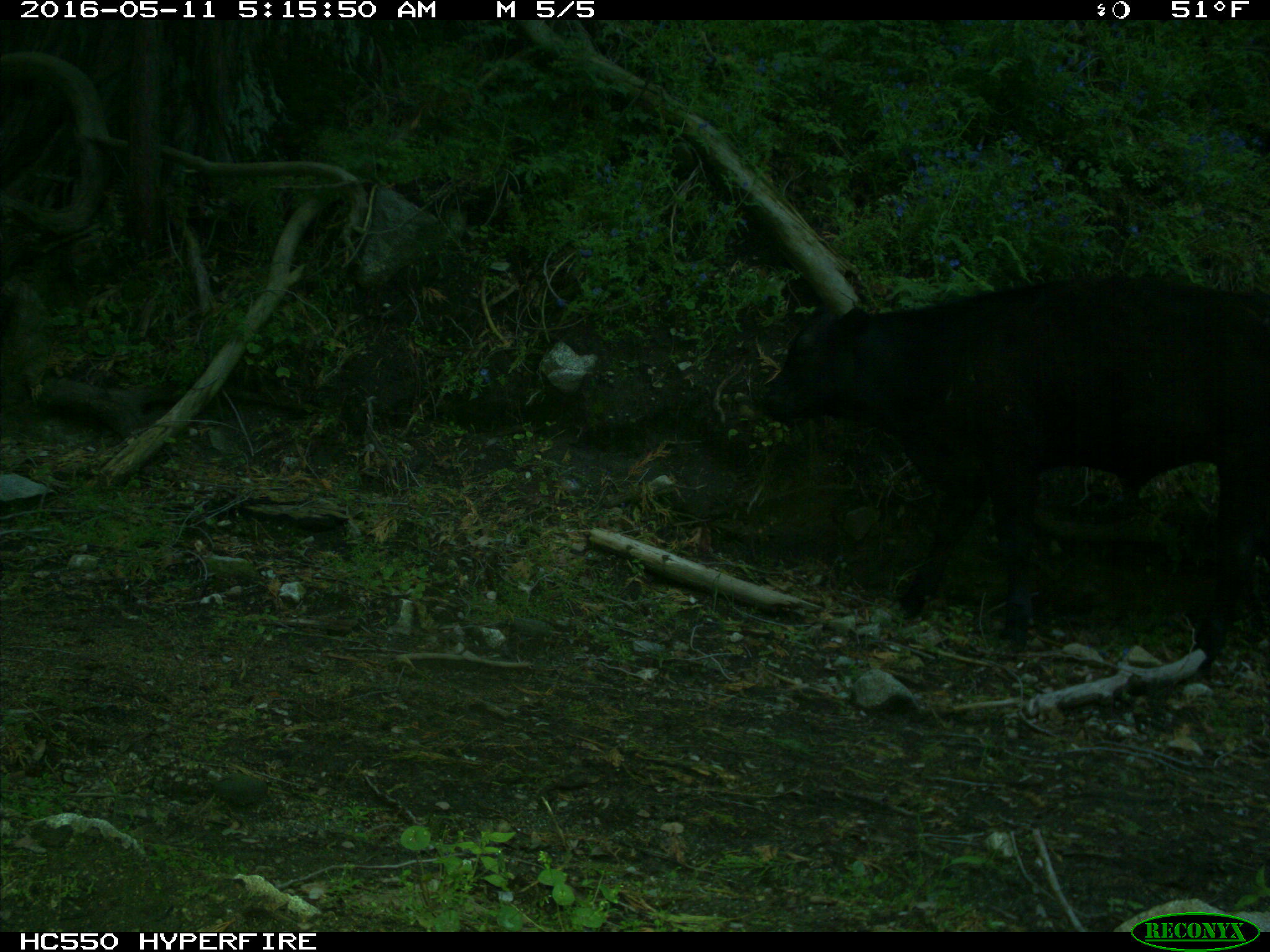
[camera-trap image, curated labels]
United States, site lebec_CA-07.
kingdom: Animalia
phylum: Chordata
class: Mammalia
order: Artiodactyla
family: Bovidae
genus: Bos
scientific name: Bos taurus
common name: domestic cow